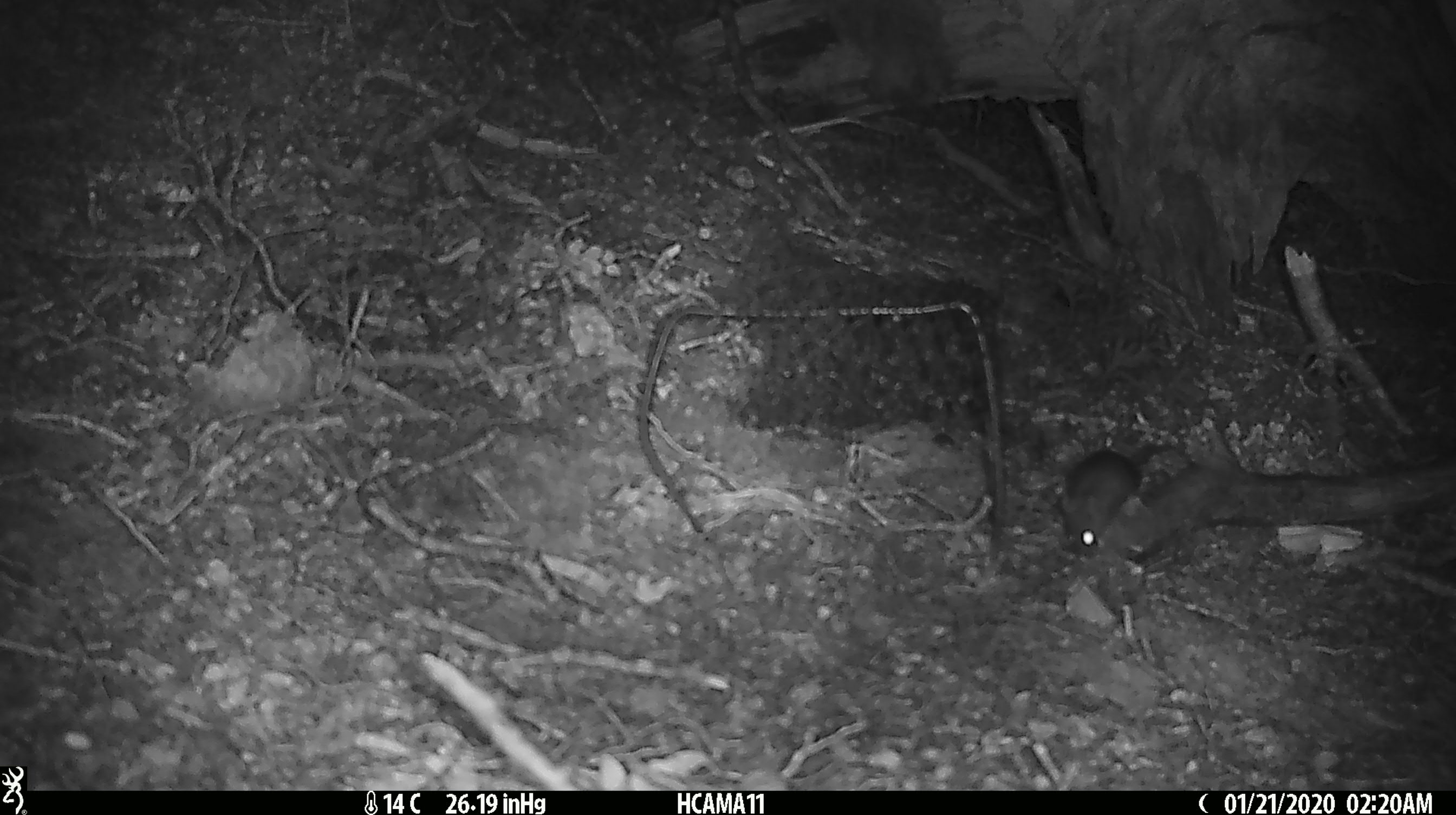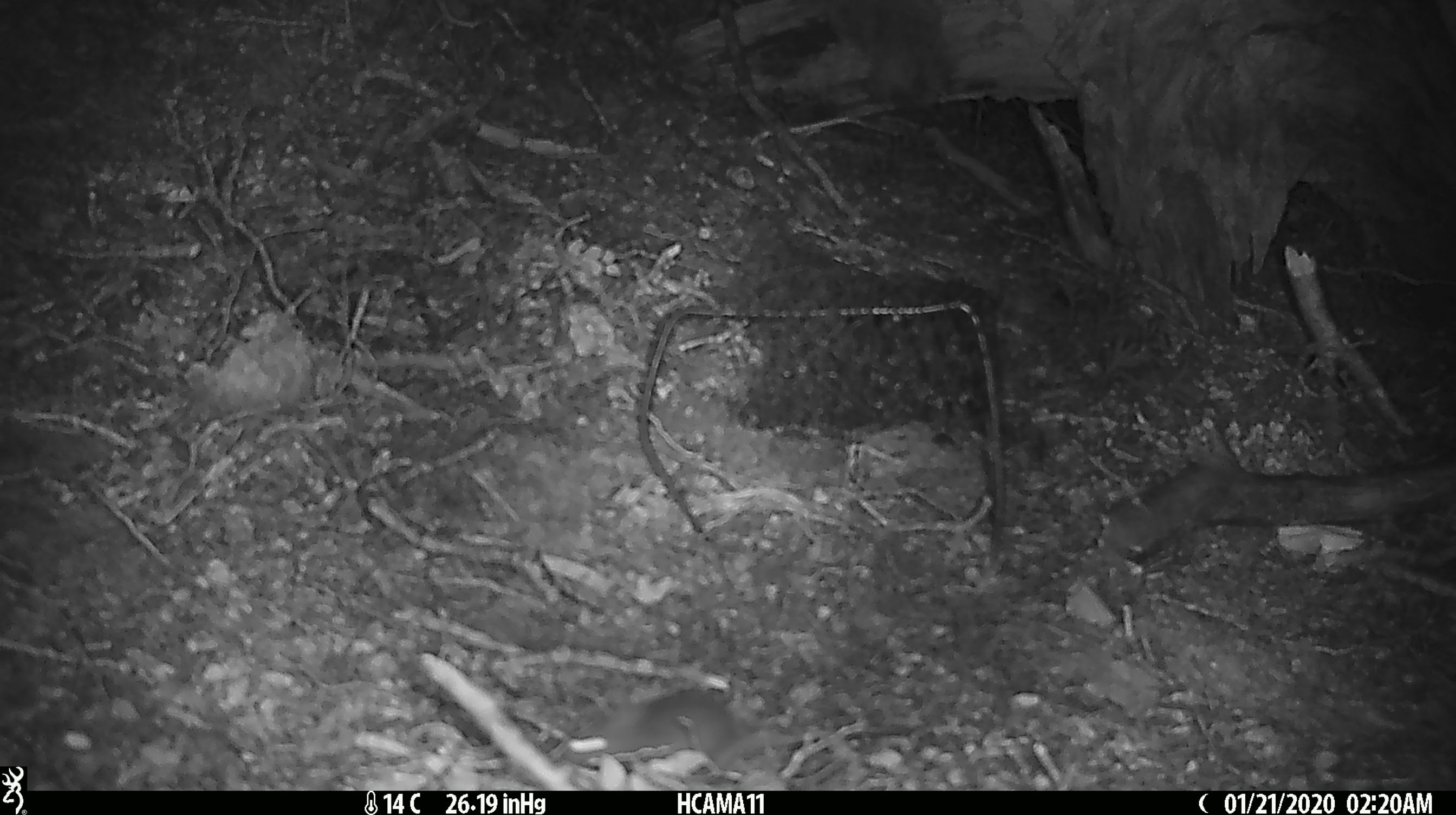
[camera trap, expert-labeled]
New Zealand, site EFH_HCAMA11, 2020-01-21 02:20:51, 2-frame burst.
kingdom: Animalia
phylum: Chordata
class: Mammalia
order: Rodentia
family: Muridae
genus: Mus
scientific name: Mus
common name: mouse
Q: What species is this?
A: Mouse (Mus).